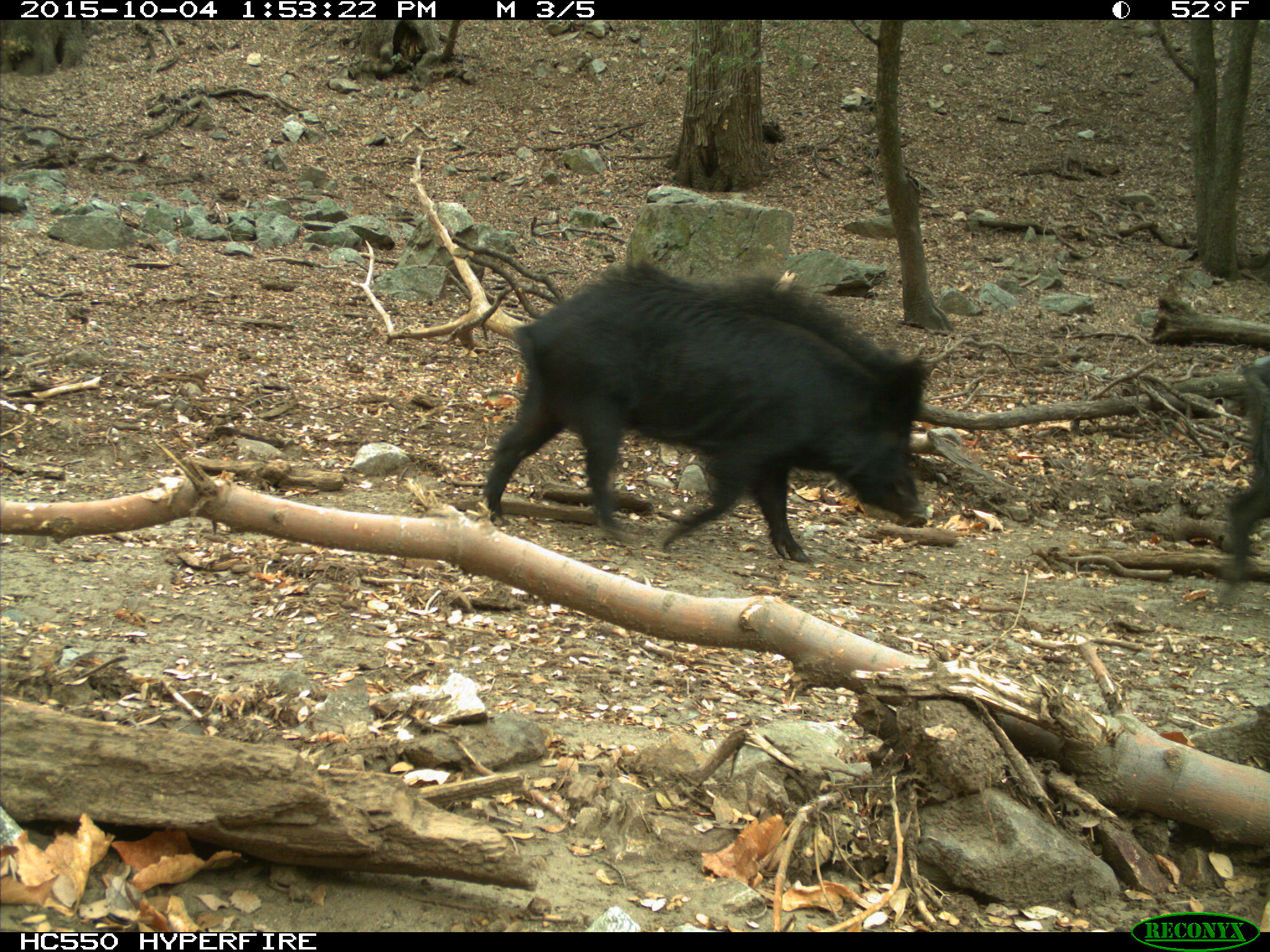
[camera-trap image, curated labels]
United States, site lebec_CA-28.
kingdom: Animalia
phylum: Chordata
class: Mammalia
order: Artiodactyla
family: Suidae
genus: Sus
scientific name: Sus scrofa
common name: wild boar